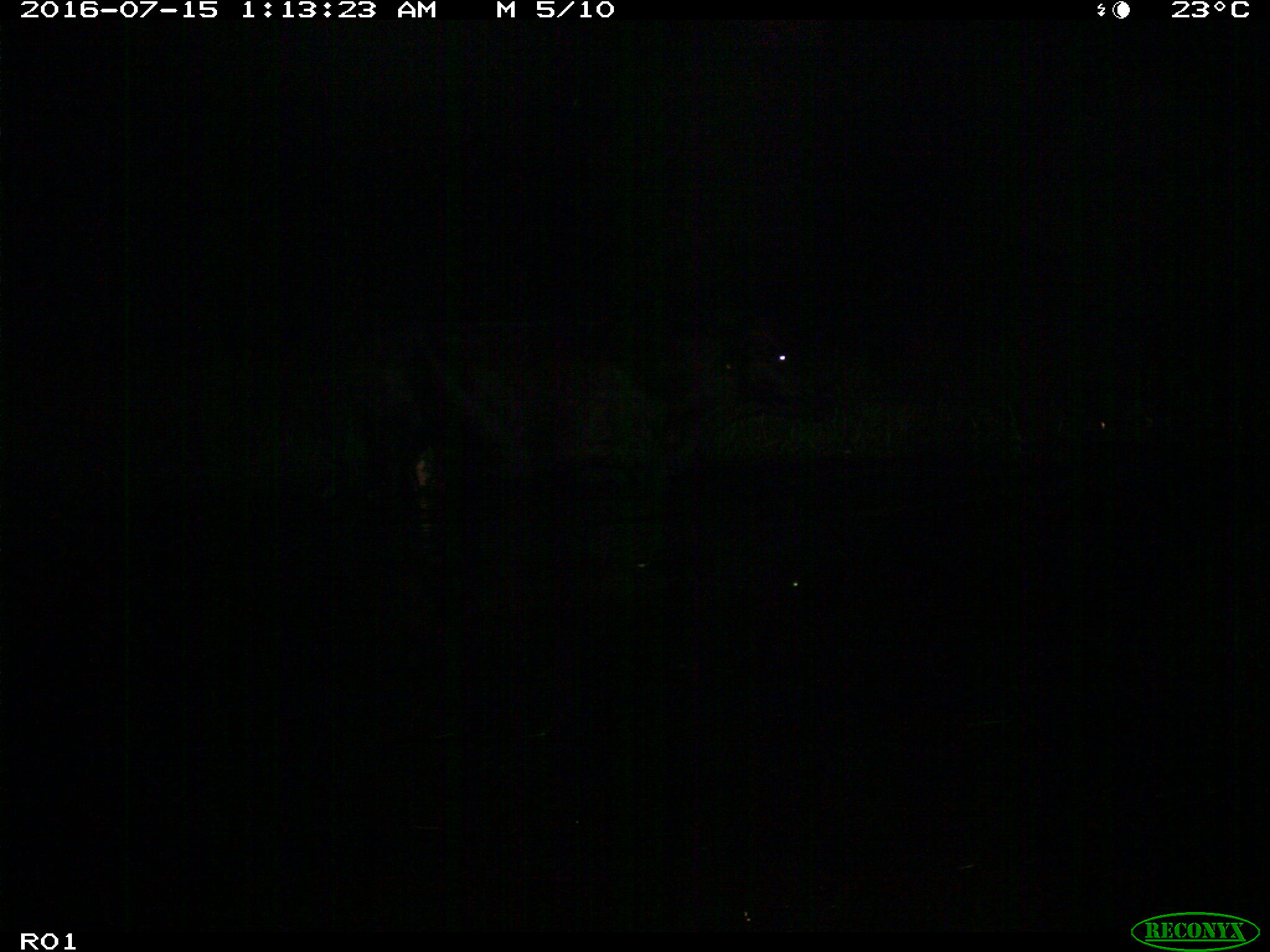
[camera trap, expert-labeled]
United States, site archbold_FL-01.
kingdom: Animalia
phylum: Chordata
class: Mammalia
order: Artiodactyla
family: Bovidae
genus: Bos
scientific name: Bos taurus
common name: domestic cow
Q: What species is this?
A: Bos taurus (domestic cow).